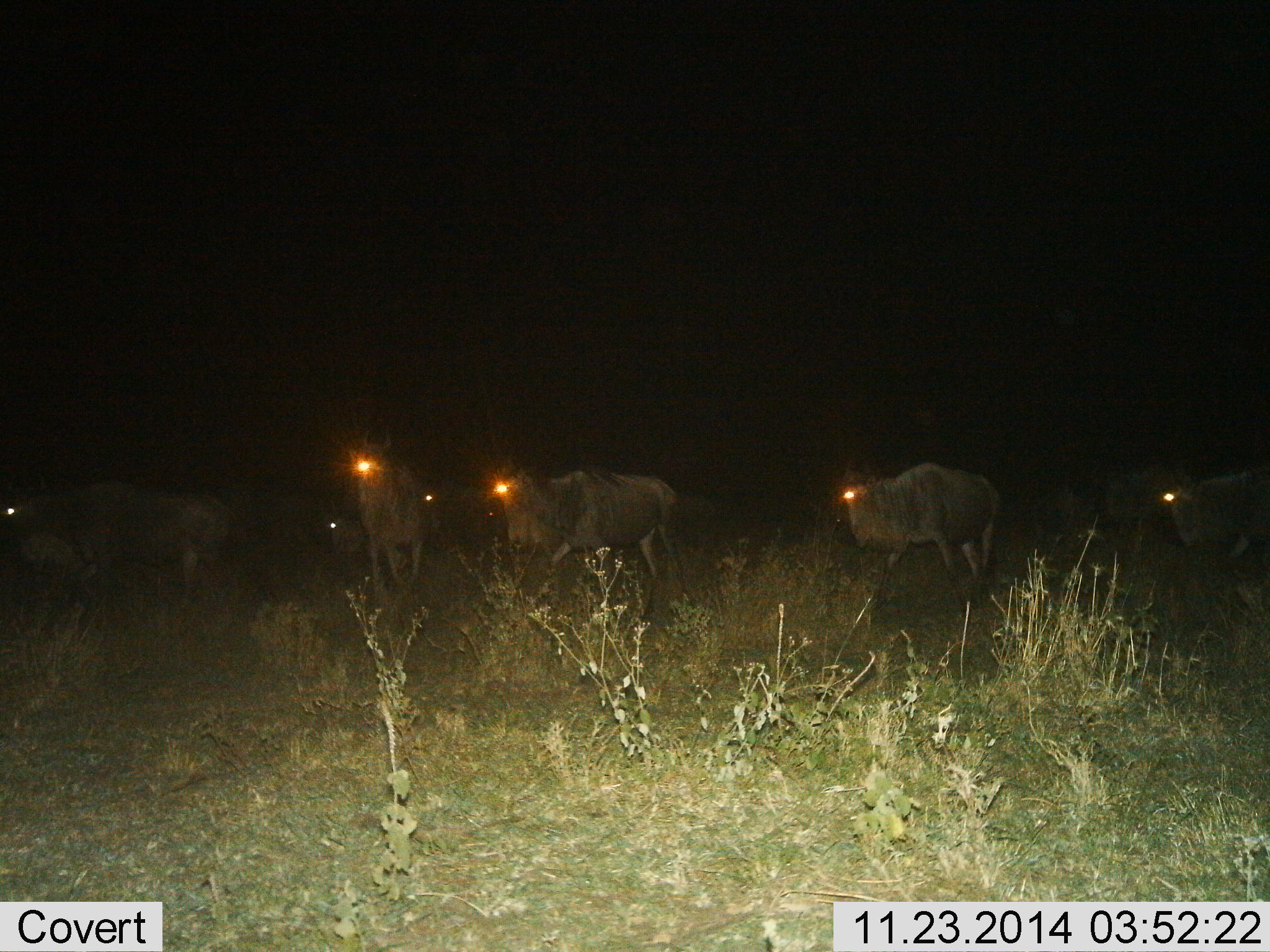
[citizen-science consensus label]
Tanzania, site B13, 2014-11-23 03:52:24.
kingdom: Animalia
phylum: Chordata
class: Mammalia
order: Artiodactyla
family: Bovidae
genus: Connochaetes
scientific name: Connochaetes taurinus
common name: blue wildebeest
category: wildebeest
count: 7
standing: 30%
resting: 0%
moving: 90%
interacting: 0%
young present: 0%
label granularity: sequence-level